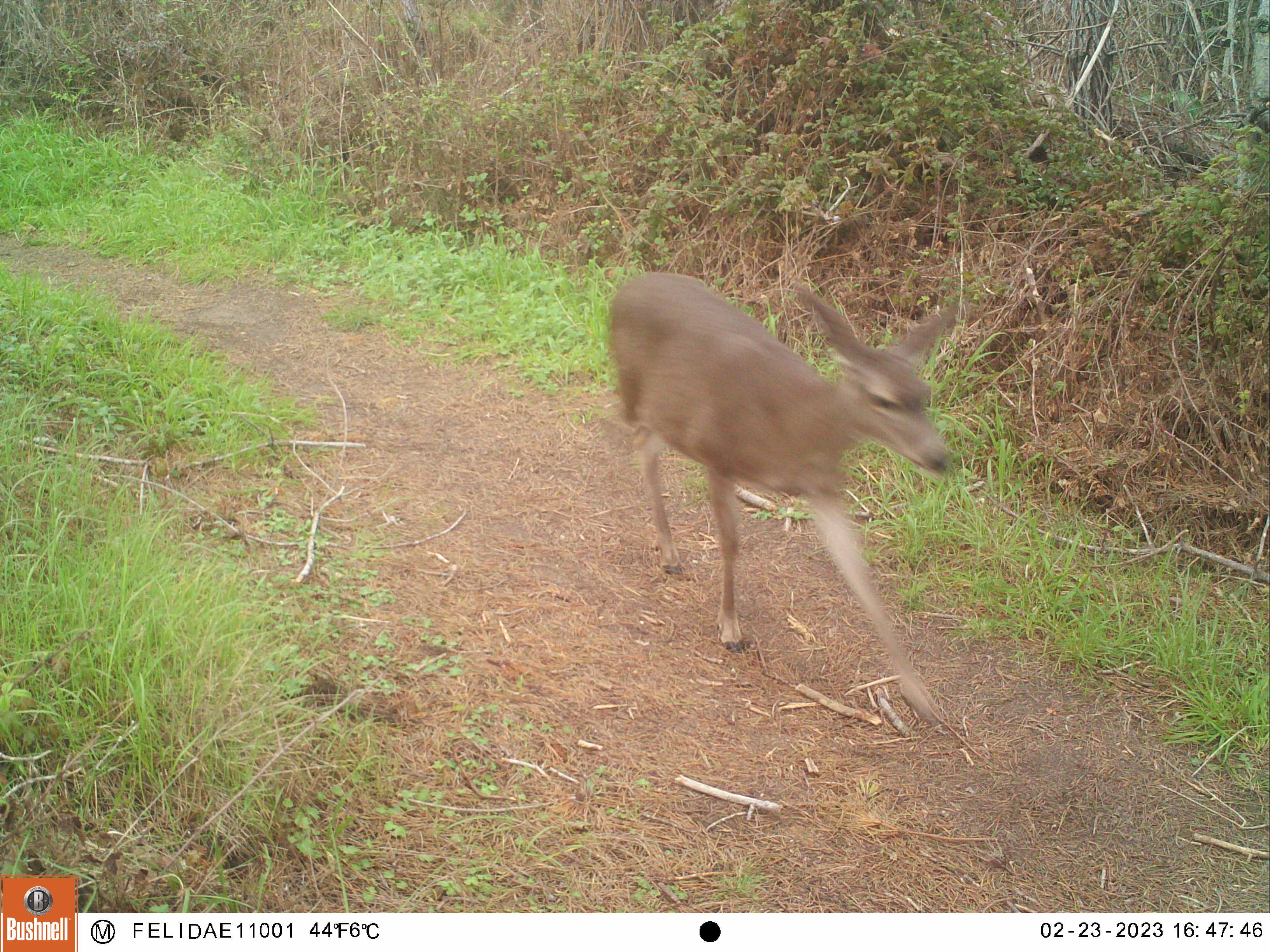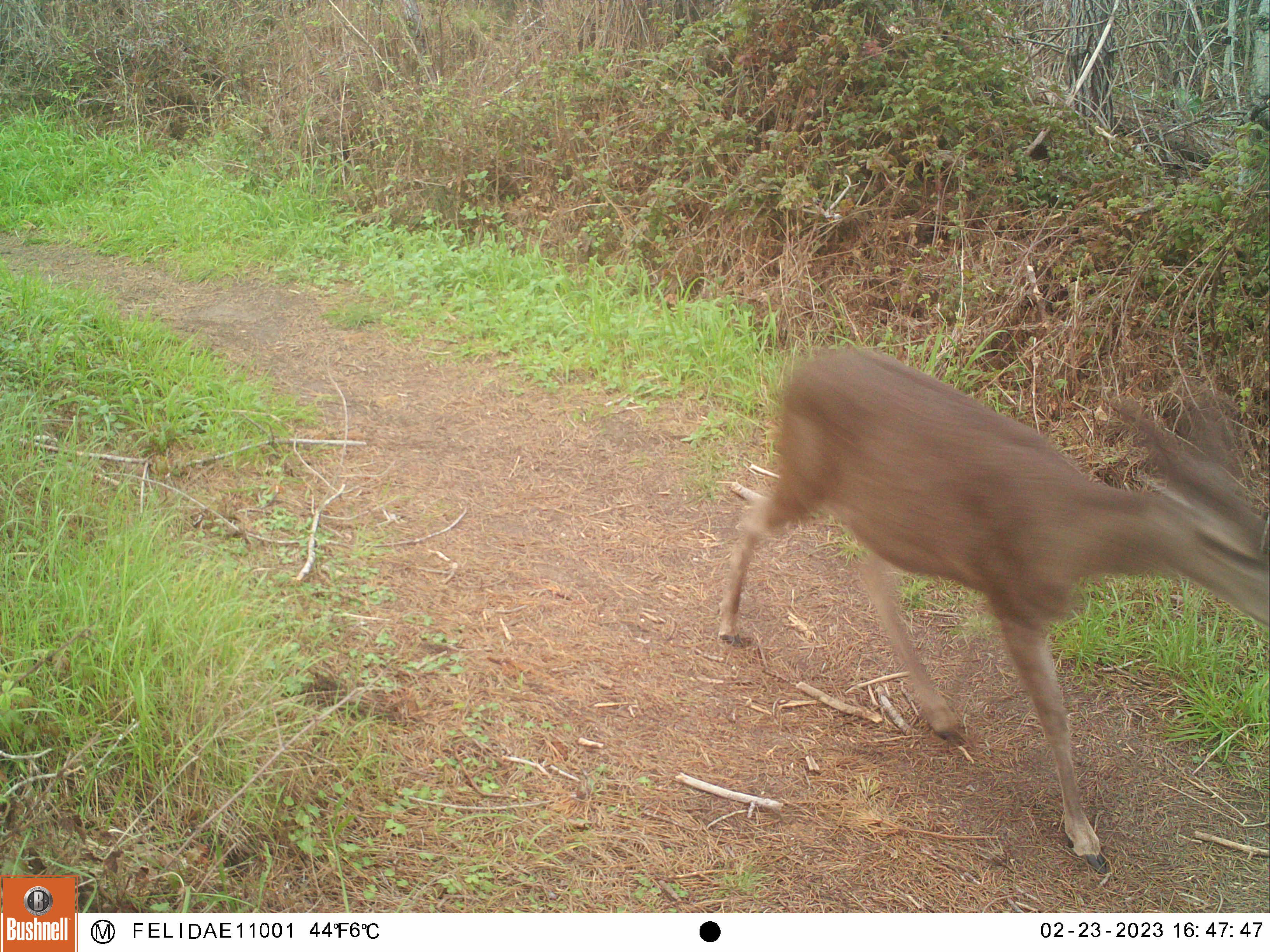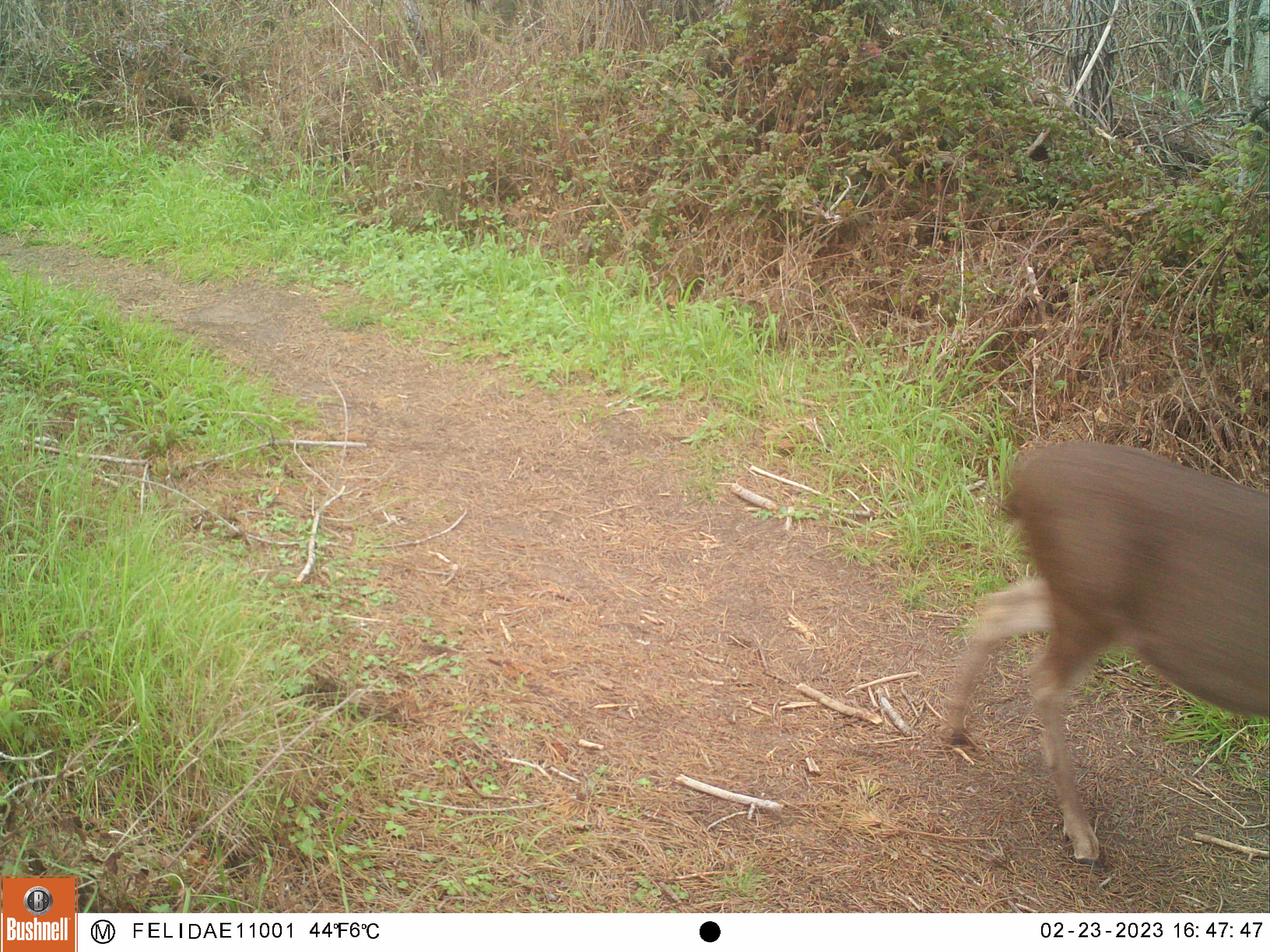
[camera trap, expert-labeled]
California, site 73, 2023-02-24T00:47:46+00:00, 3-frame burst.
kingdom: Animalia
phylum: Chordata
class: Mammalia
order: Artiodactyla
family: Cervidae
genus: Odocoileus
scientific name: Odocoileus hemionus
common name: mule deer